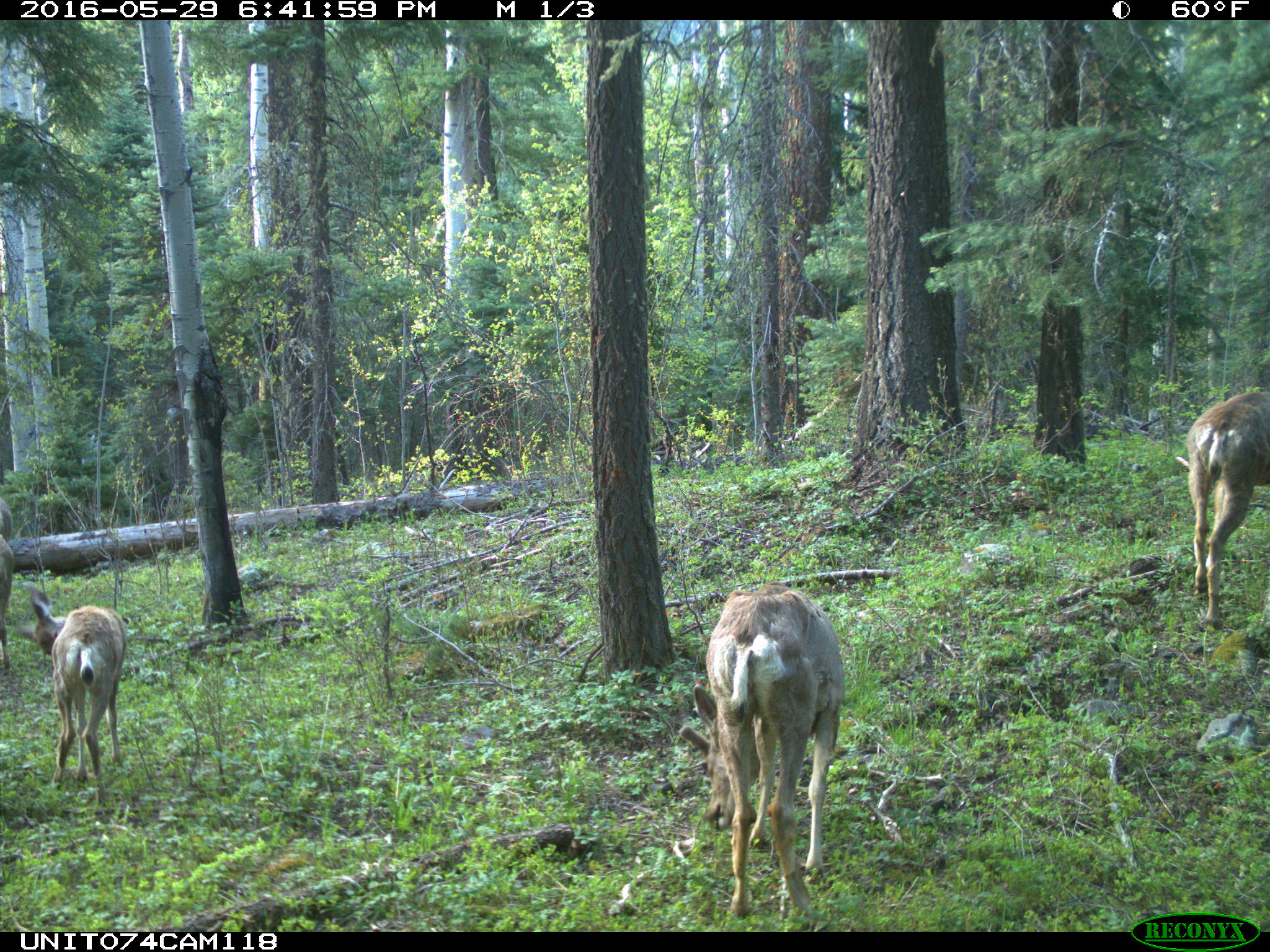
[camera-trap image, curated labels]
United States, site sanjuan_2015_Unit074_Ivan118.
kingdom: Animalia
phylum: Chordata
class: Mammalia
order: Artiodactyla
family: Cervidae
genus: Odocoileus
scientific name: Odocoileus hemionus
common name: mule deer